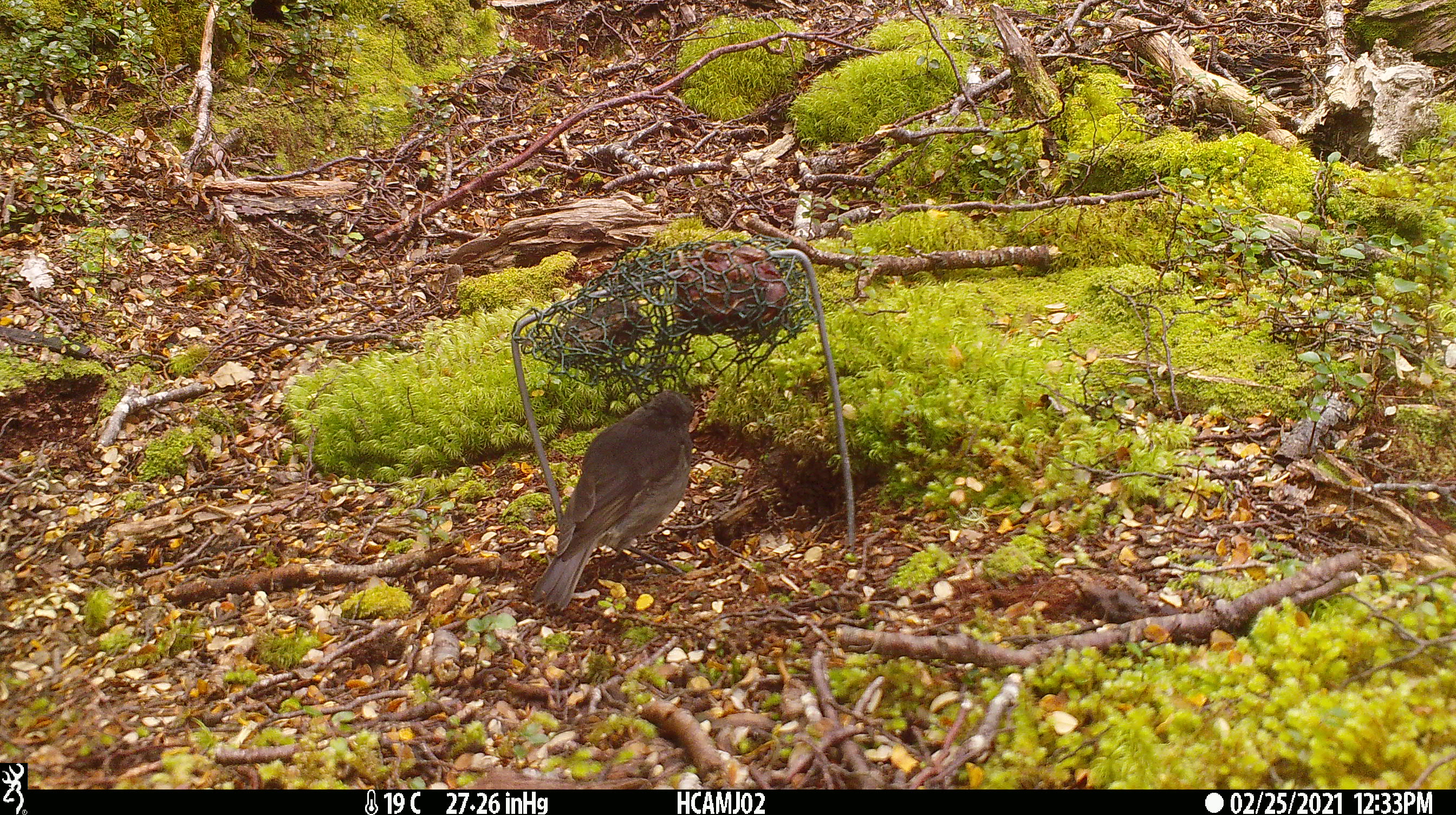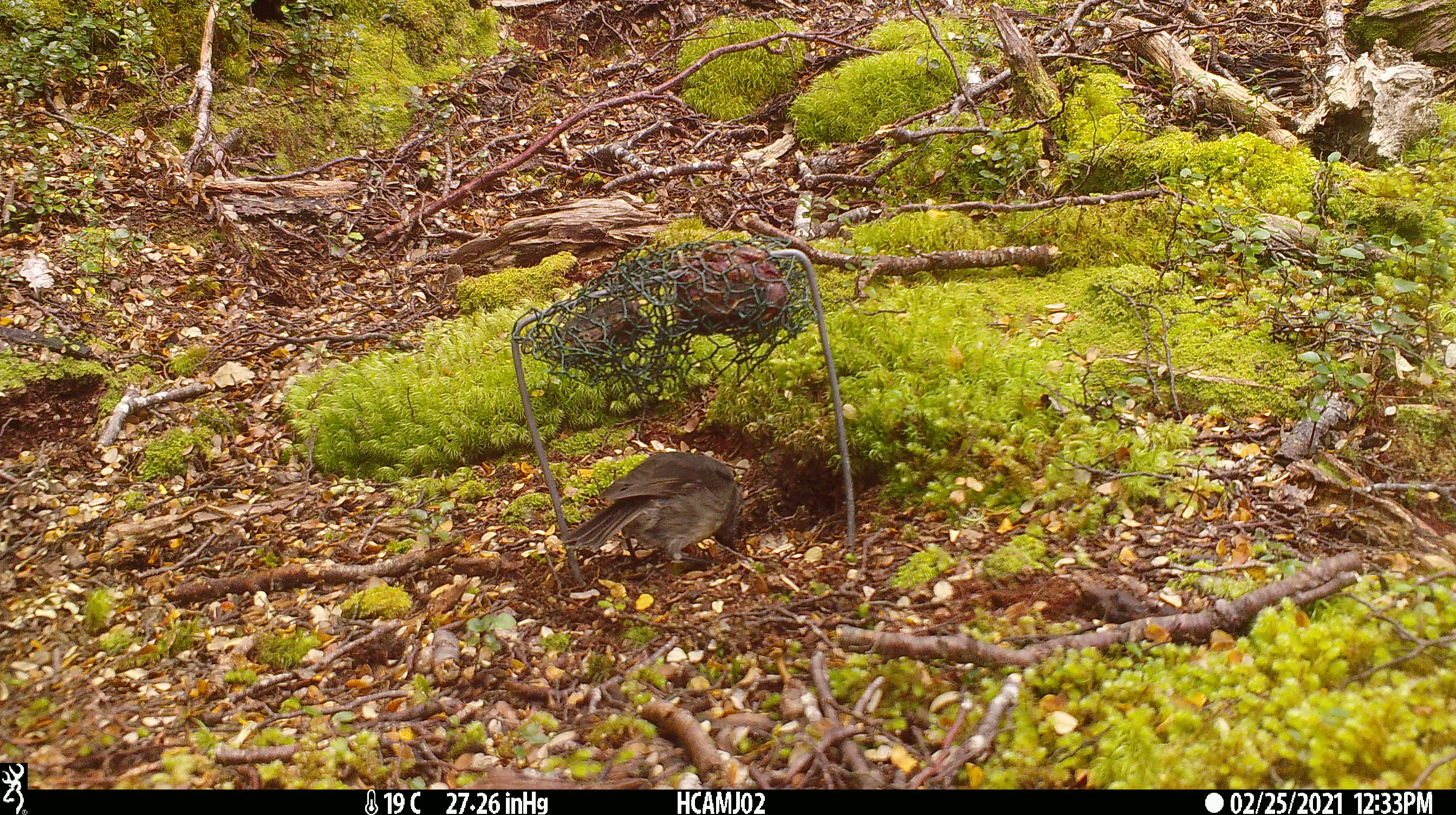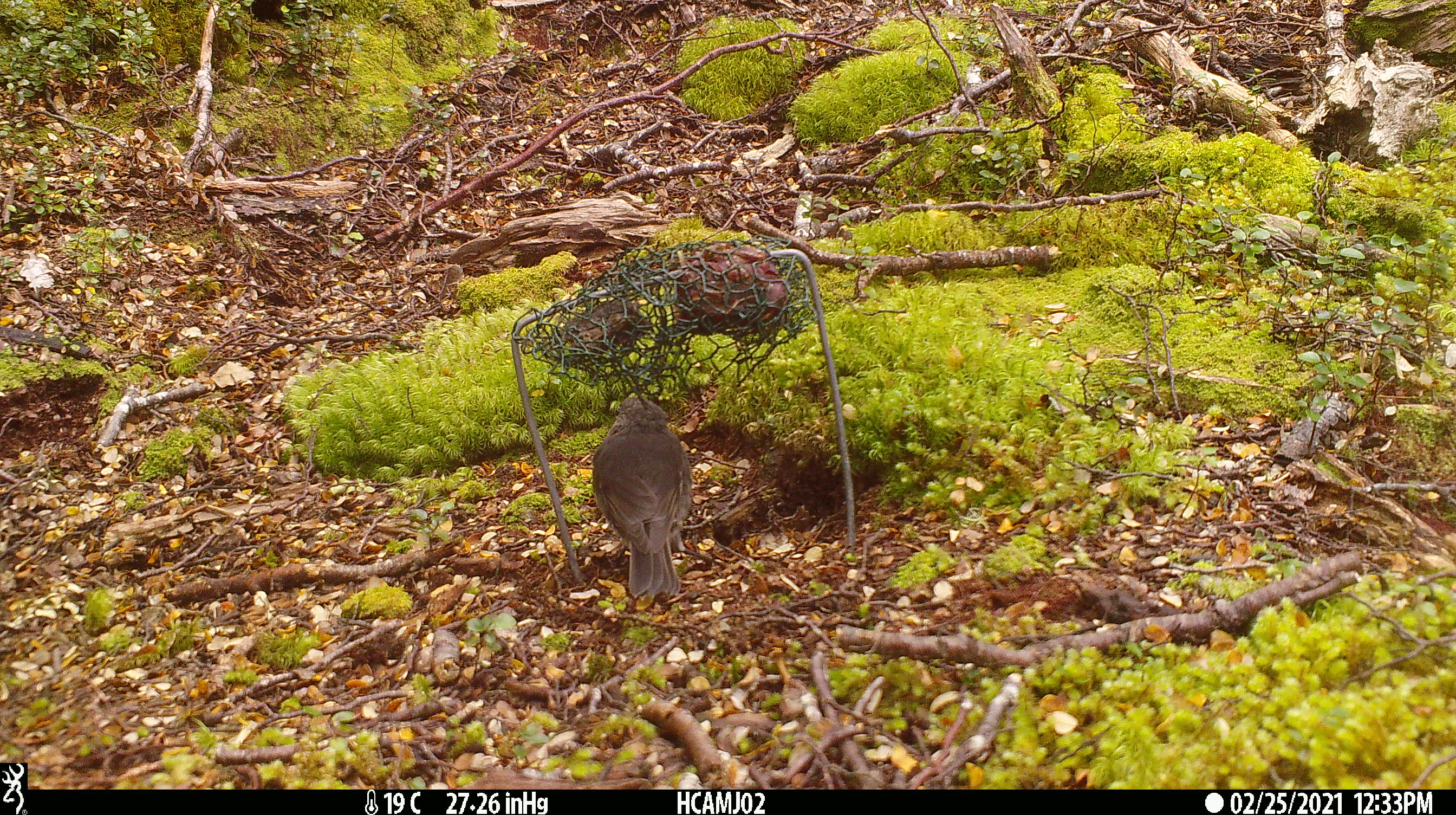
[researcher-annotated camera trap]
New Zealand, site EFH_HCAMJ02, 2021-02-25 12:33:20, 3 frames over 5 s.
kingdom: Animalia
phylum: Chordata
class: Aves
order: Passeriformes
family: Petroicidae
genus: Petroica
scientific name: Petroica australis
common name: new zealand robin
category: robin